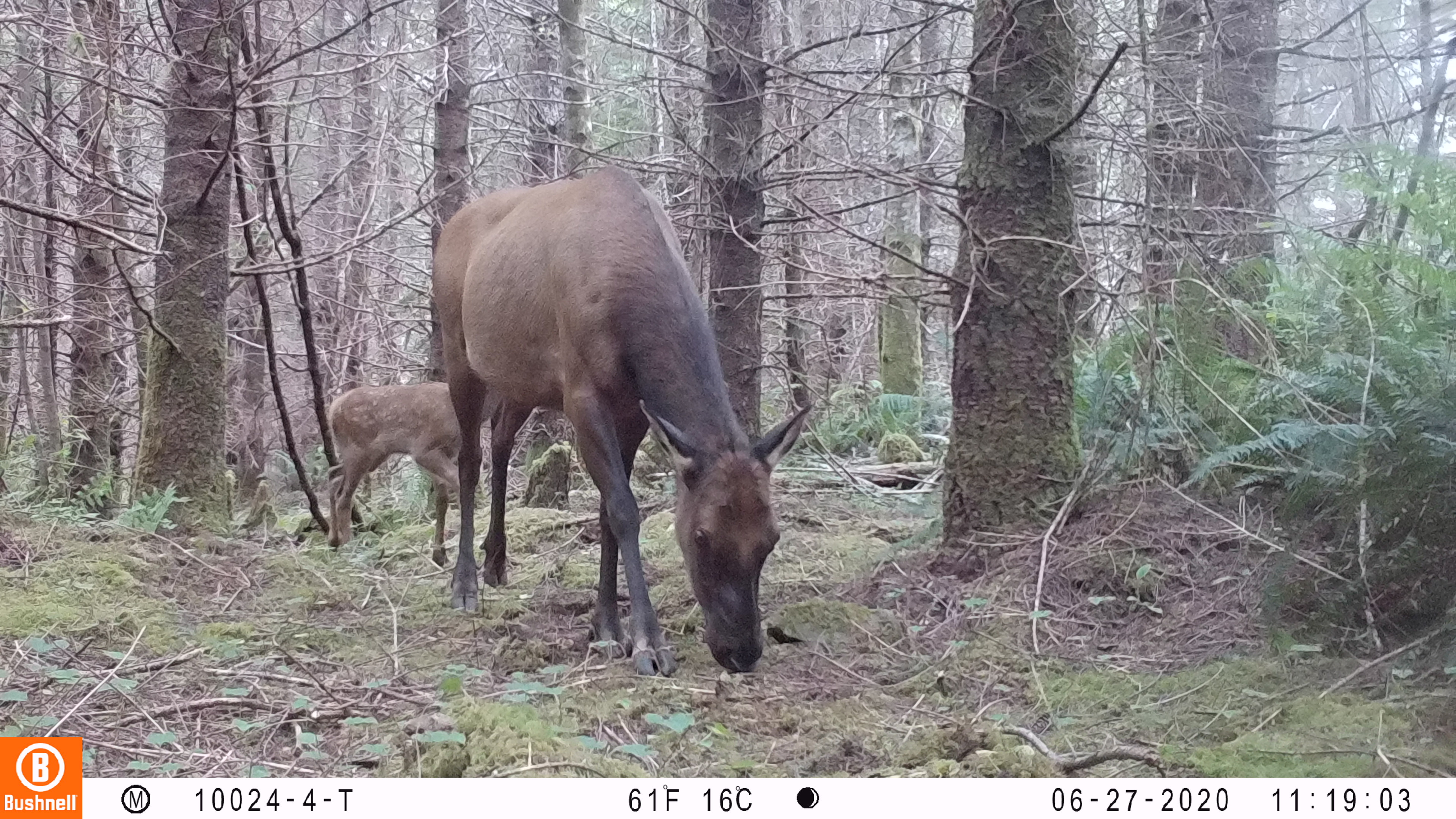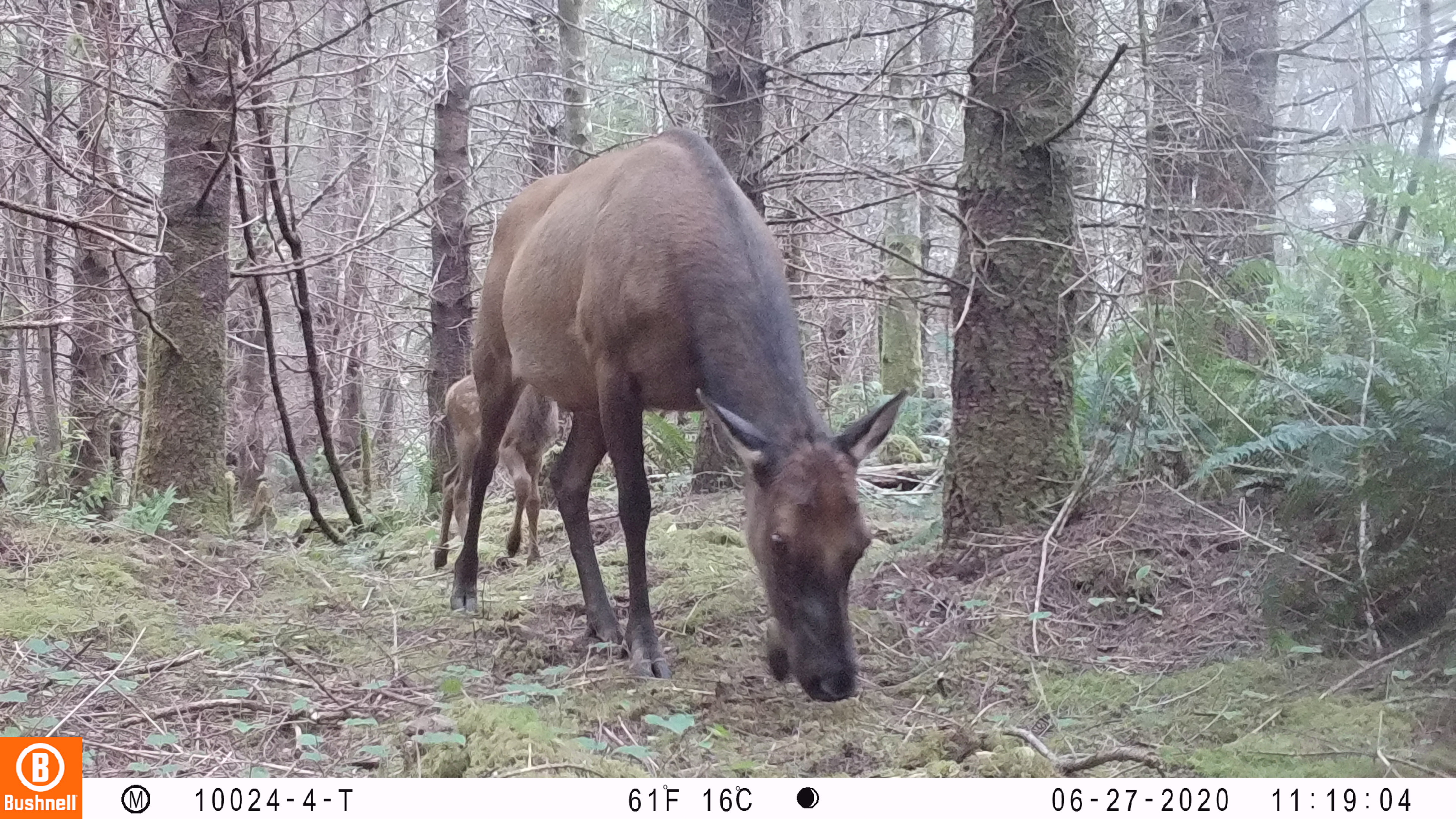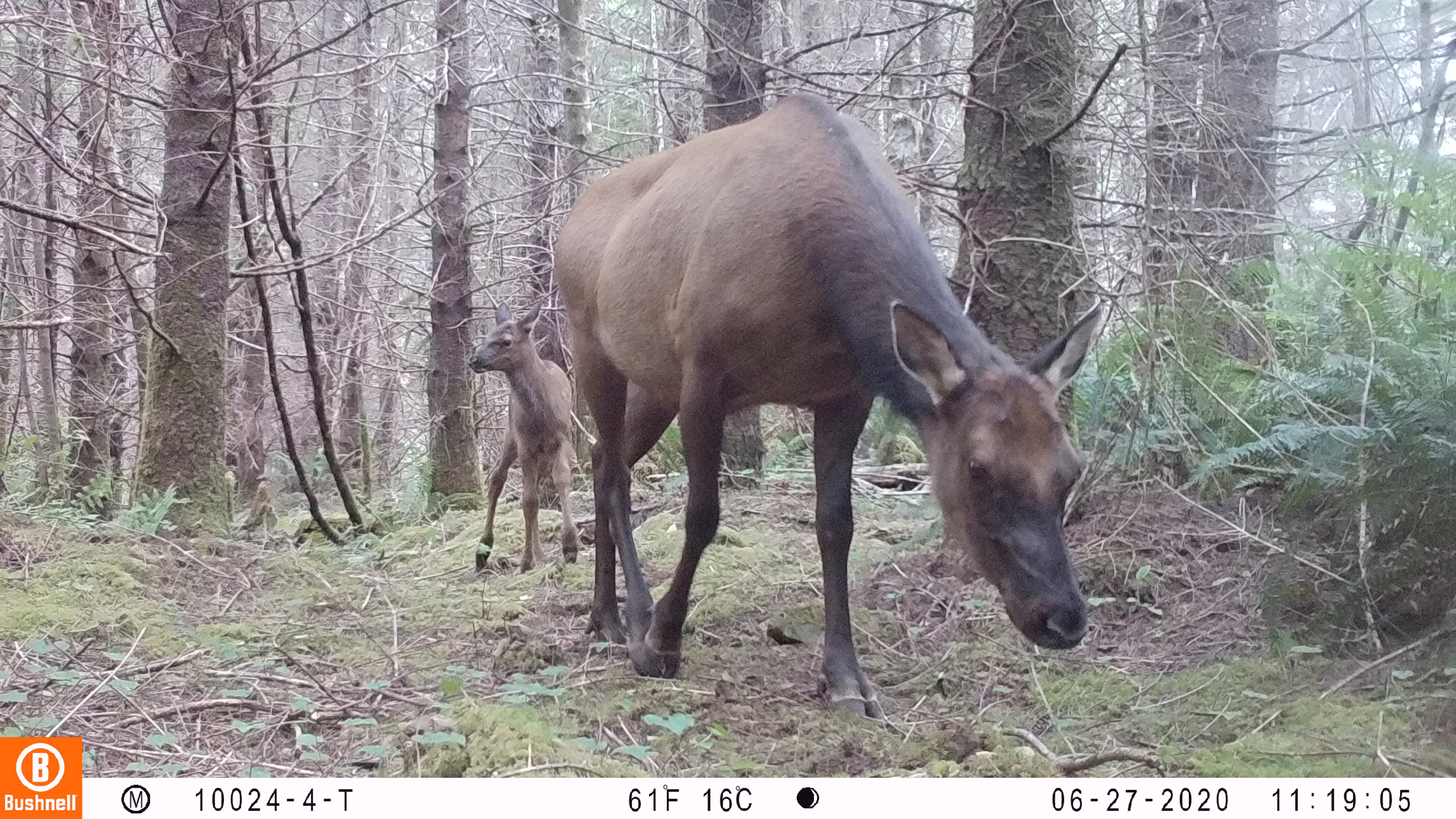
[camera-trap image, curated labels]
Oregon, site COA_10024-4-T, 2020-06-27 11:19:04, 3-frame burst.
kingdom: Animalia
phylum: Chordata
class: Mammalia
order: Artiodactyla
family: Cervidae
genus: Cervus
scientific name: Cervus canadensis roosevelti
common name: roosevelt elk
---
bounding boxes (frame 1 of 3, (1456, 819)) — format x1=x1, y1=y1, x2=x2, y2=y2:
roosevelt elk: x1=425, y1=160, x2=818, y2=677; x1=317, y1=378, x2=448, y2=569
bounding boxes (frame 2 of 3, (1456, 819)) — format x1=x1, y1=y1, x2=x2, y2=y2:
roosevelt elk: x1=444, y1=122, x2=926, y2=700; x1=425, y1=357, x2=558, y2=575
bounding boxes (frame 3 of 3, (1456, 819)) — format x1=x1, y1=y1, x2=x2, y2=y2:
roosevelt elk: x1=543, y1=88, x2=1123, y2=727; x1=461, y1=296, x2=584, y2=584